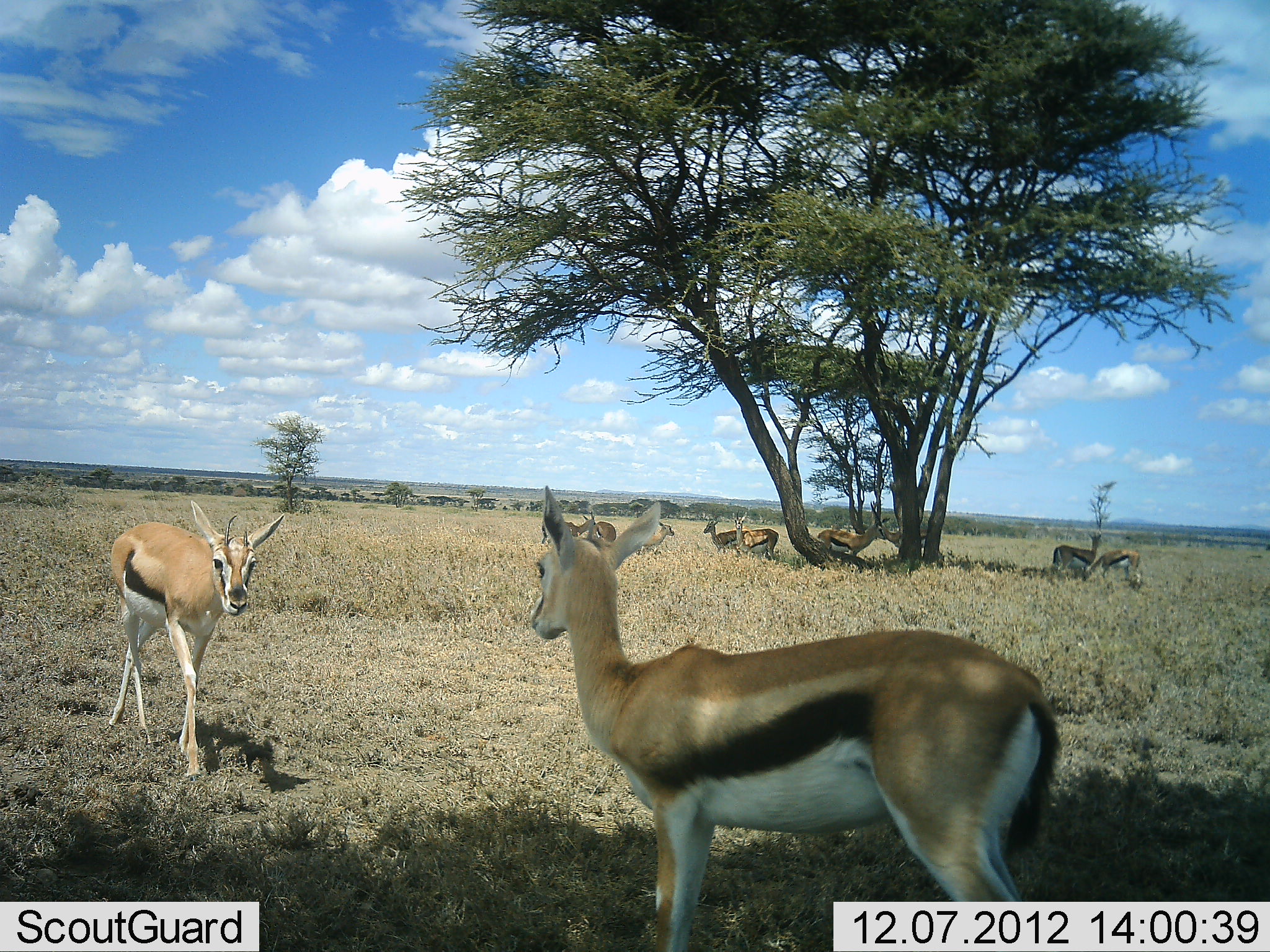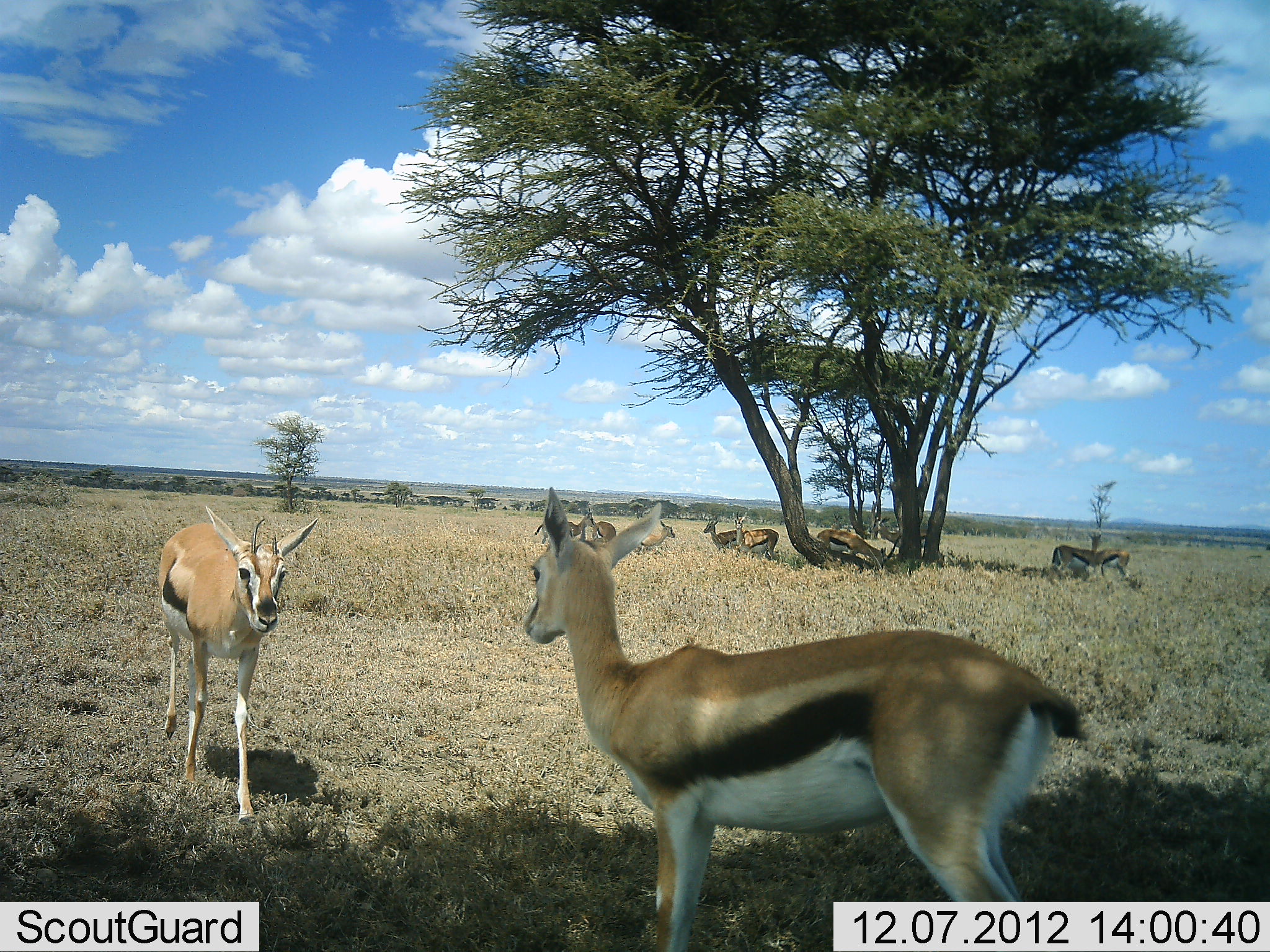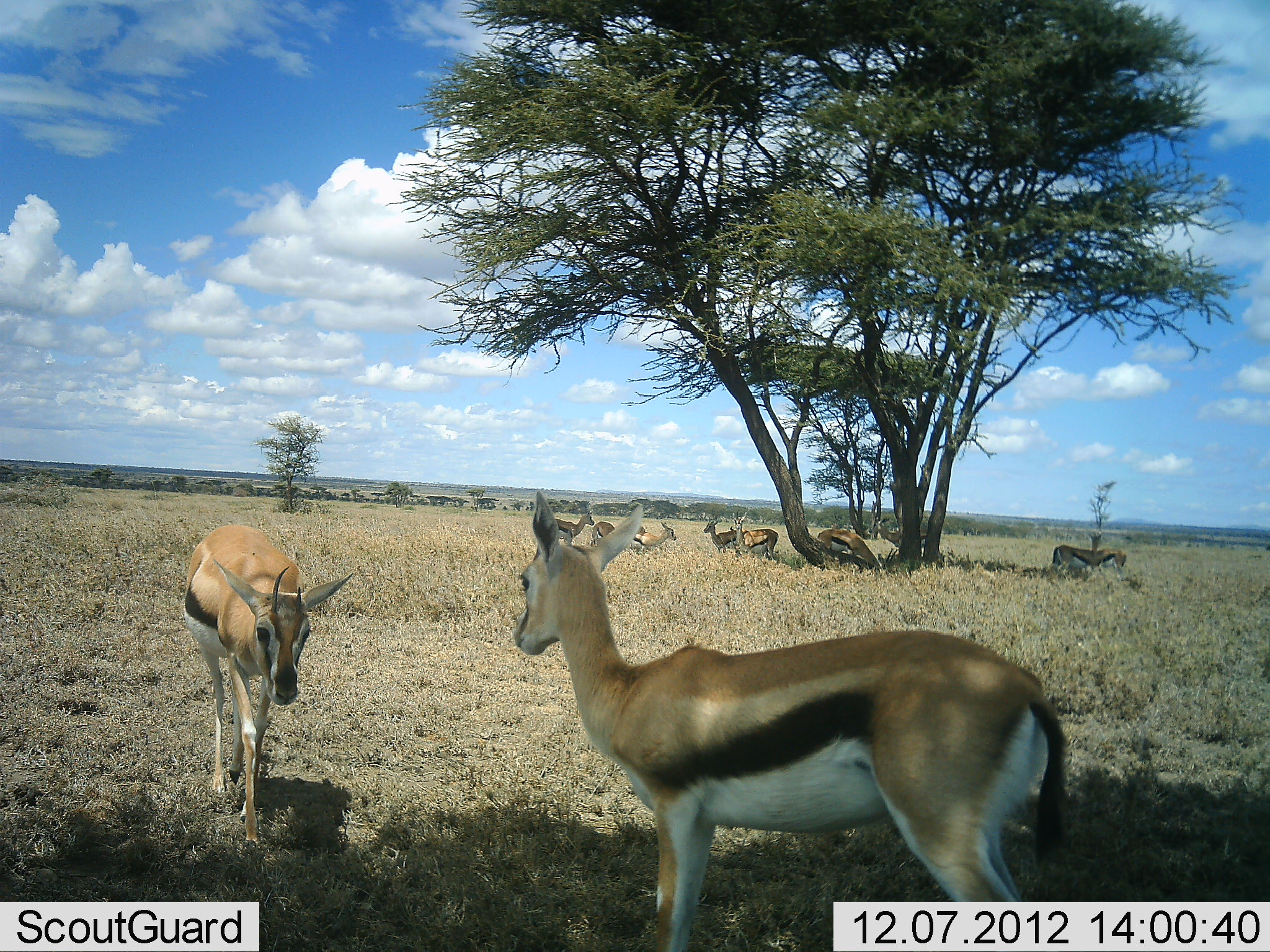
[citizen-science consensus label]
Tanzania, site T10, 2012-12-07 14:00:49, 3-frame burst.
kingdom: Animalia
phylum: Chordata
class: Mammalia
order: Artiodactyla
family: Bovidae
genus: Eudorcas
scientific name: Eudorcas thomsonii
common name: thomson's gazelle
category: gazellethomsons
Gazellethomsons (thomson's gazelle) (Eudorcas thomsonii), count 8. Behavior (volunteer vote fractions): standing 100%, resting 20%, moving 70%, interacting 10%. Young present (vote fraction): 0%. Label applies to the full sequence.